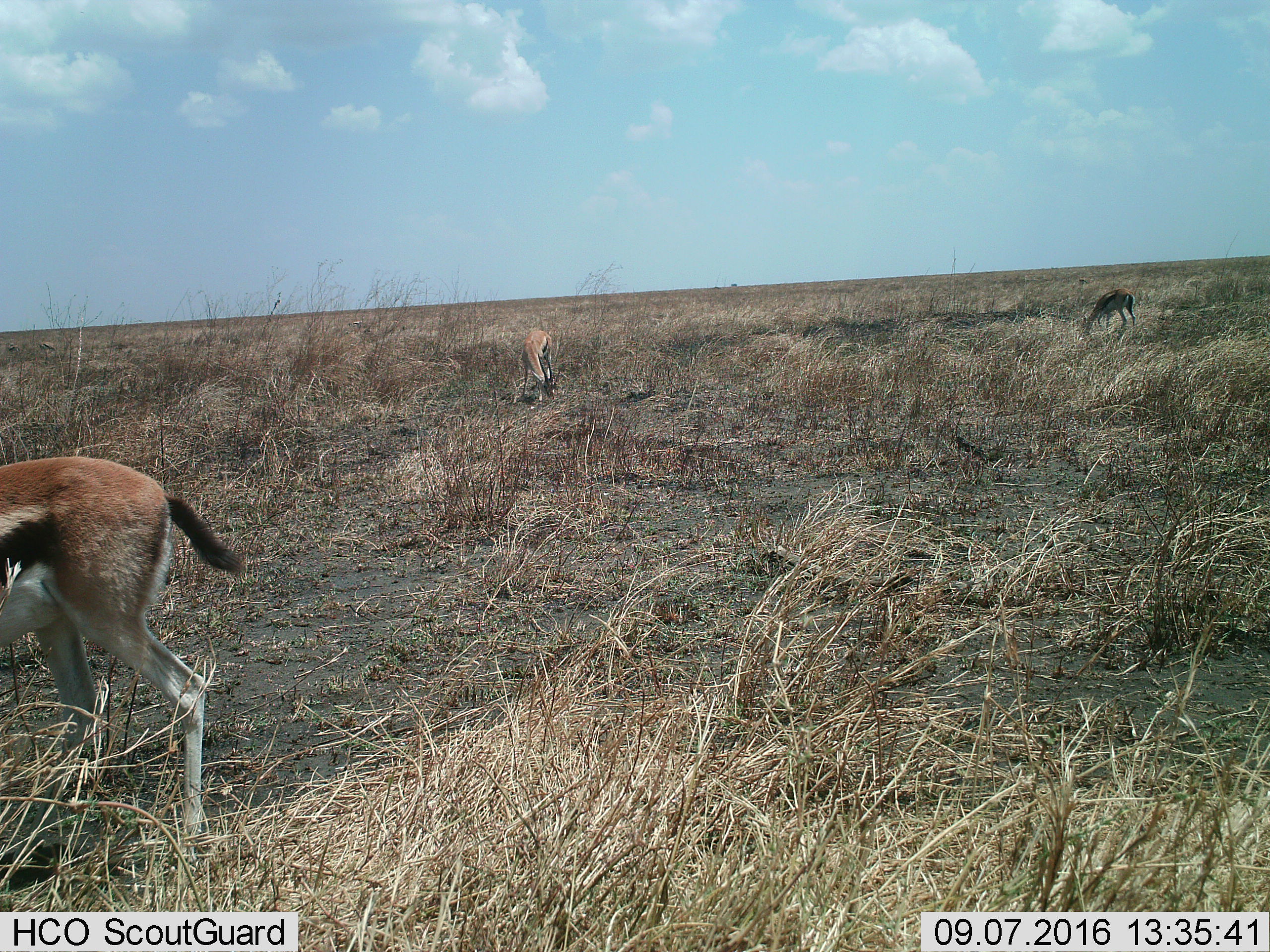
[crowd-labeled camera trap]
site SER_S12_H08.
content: unidentified animal